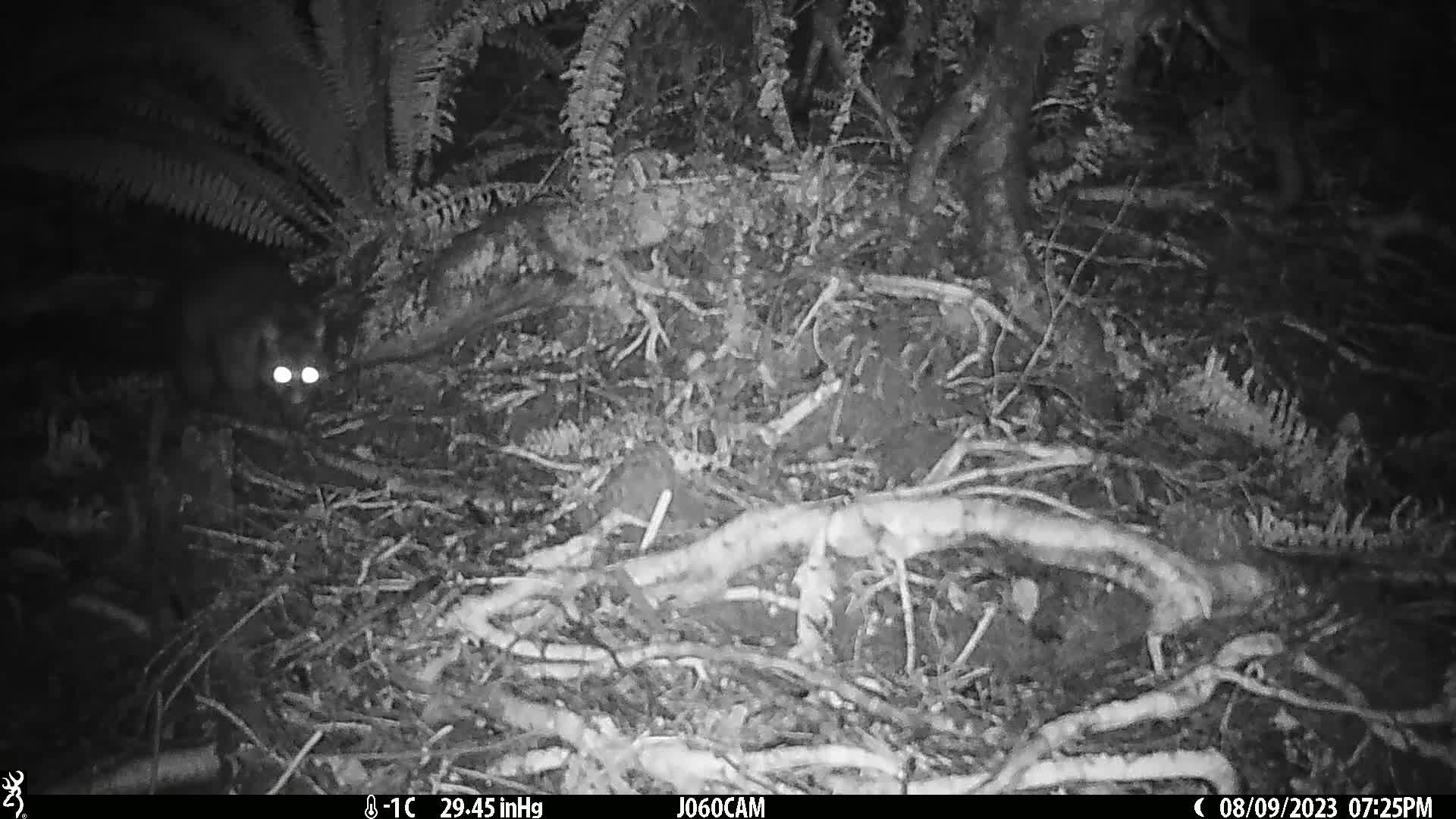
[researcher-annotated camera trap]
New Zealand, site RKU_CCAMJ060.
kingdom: Animalia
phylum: Chordata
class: Mammalia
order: Diprotodontia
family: Phalangeridae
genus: Trichosurus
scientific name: Trichosurus vulpecula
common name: common brushtail possum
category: possum